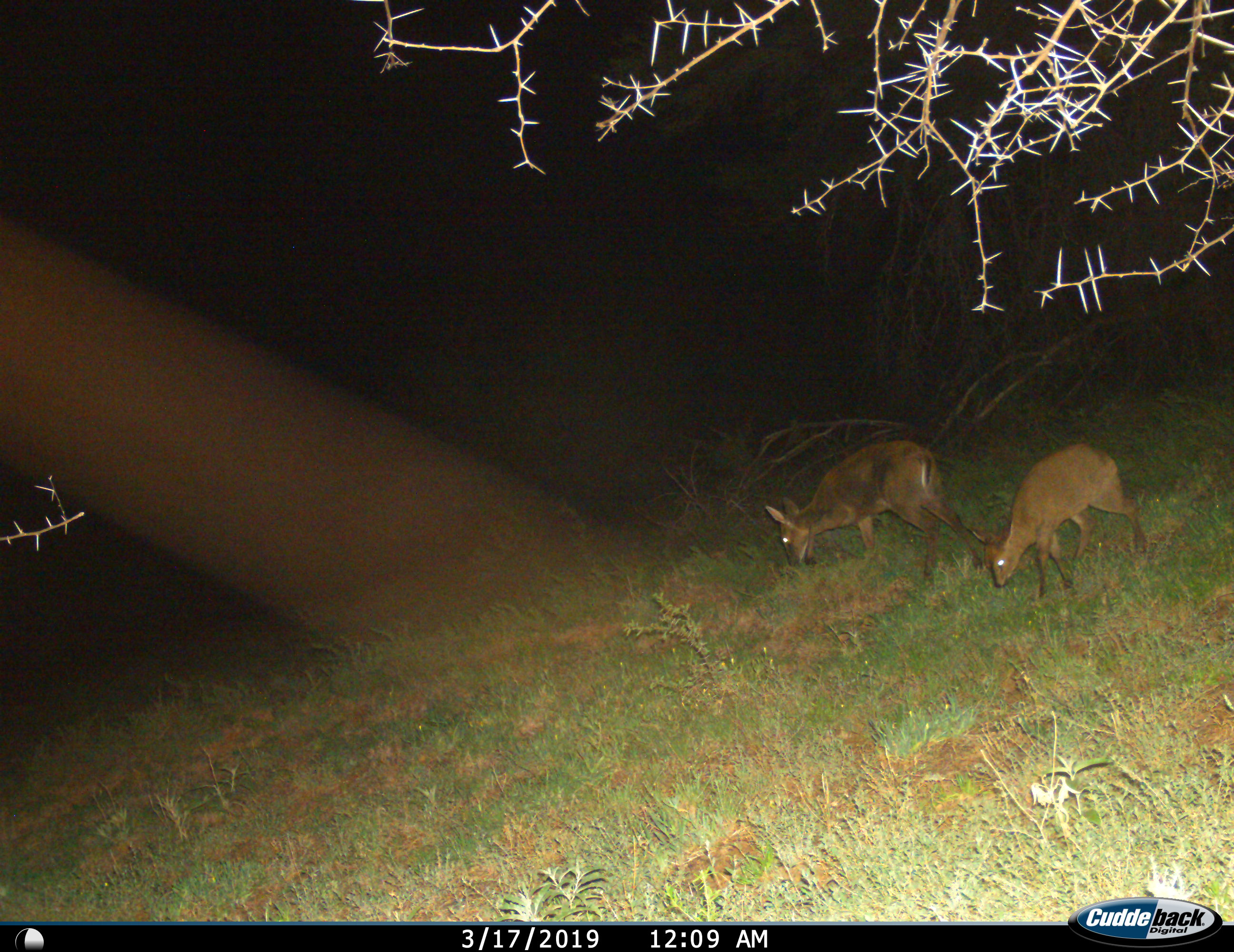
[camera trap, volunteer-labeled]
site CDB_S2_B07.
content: unidentified animal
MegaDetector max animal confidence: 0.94